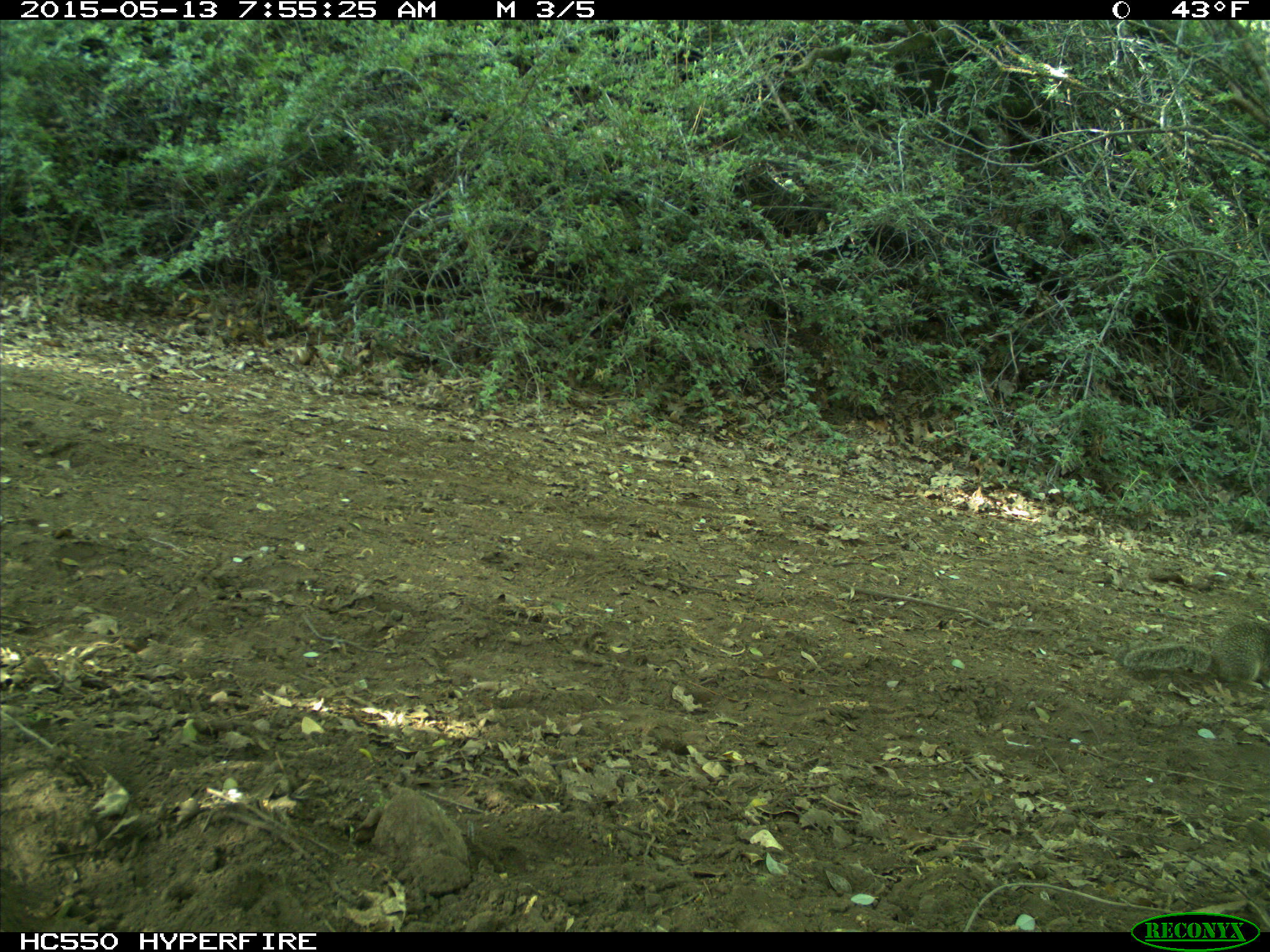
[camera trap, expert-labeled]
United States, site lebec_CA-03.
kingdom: Animalia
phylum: Chordata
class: Mammalia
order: Rodentia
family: Sciuridae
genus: Otospermophilus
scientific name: Otospermophilus beecheyi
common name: california ground squirrel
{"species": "Otospermophilus beecheyi (california ground squirrel)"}